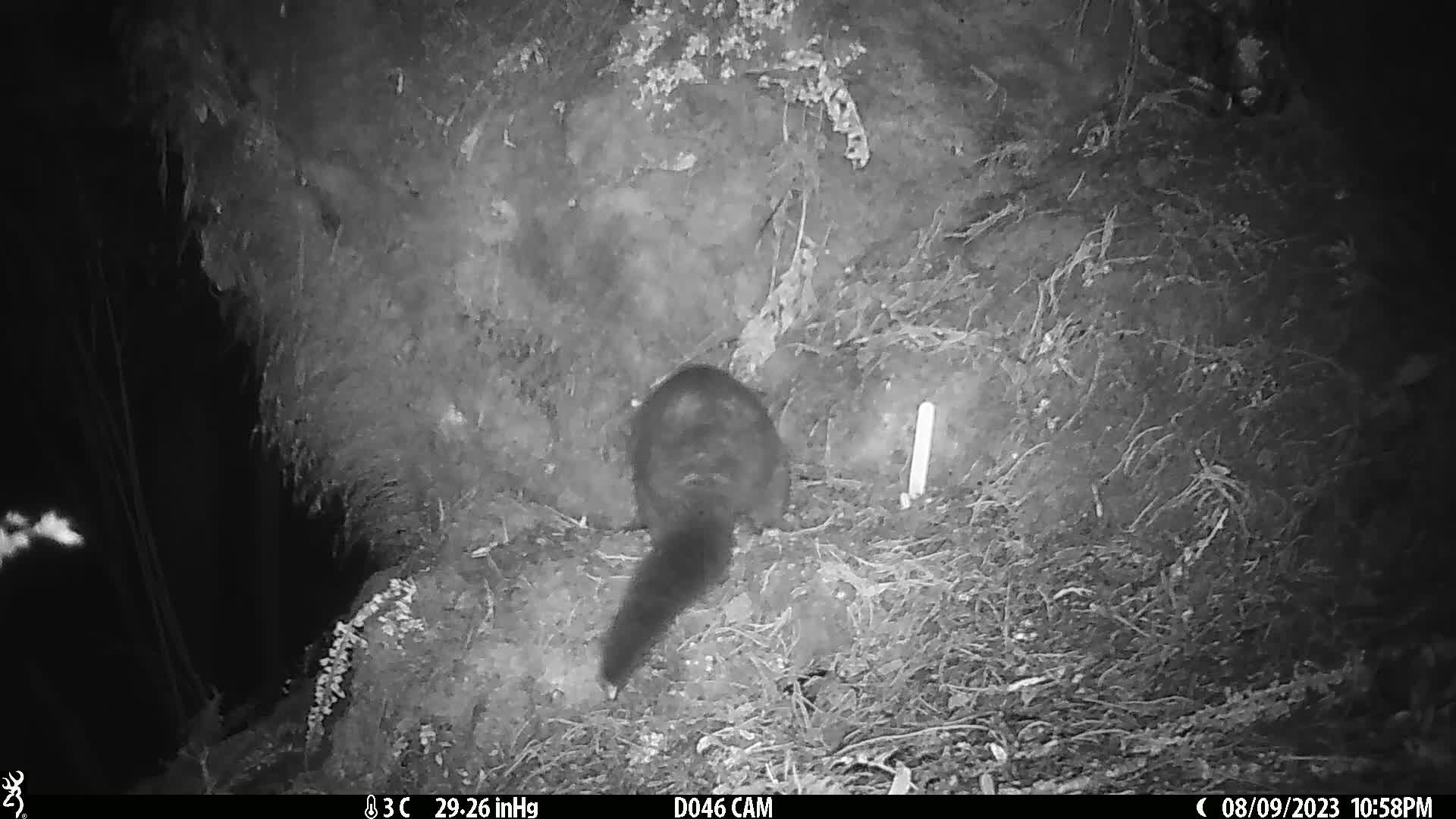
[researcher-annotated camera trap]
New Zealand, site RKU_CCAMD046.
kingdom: Animalia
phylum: Chordata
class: Mammalia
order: Diprotodontia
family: Phalangeridae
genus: Trichosurus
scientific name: Trichosurus vulpecula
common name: common brushtail possum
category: possum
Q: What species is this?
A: Possum (common brushtail possum) (Trichosurus vulpecula).